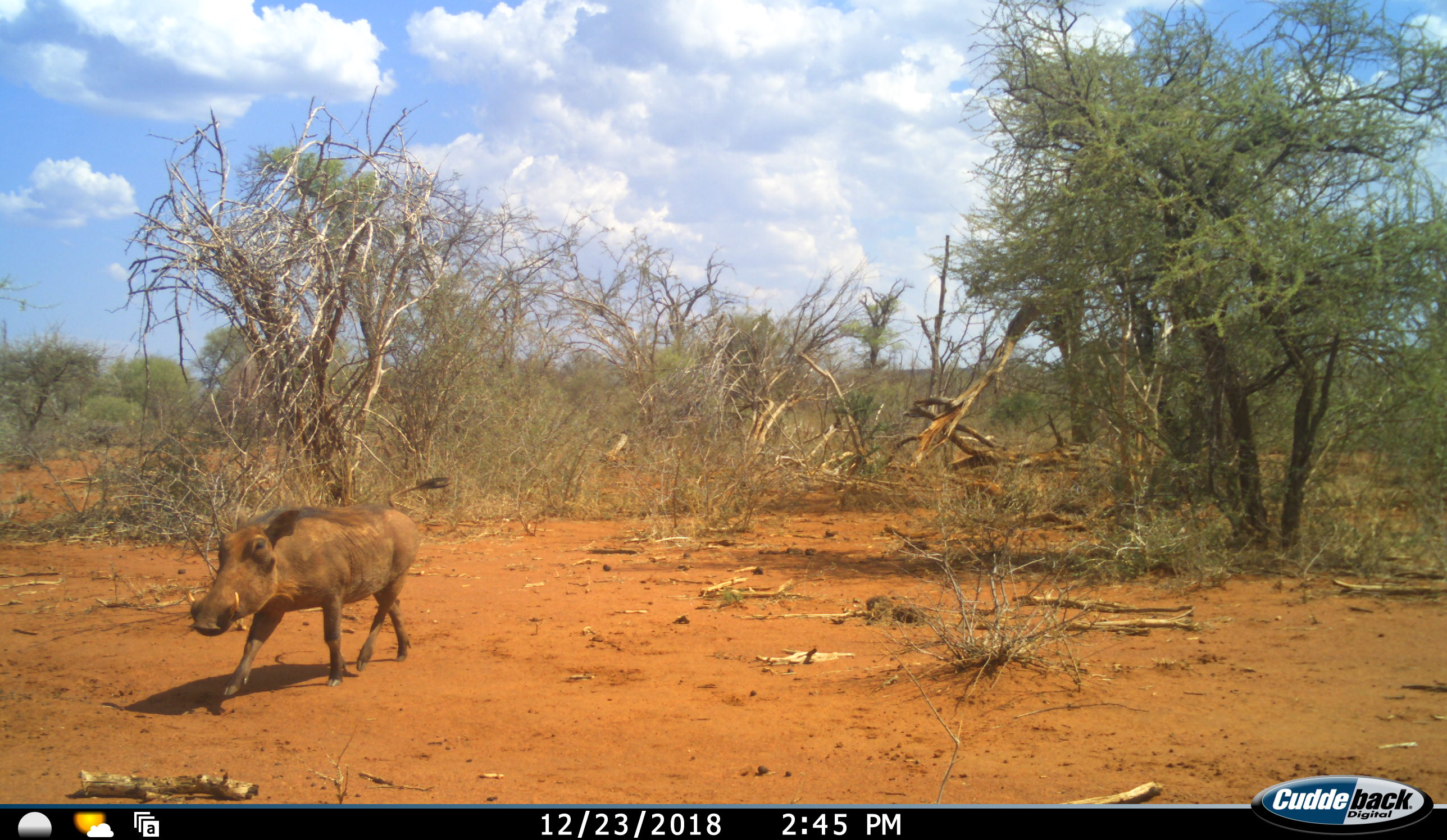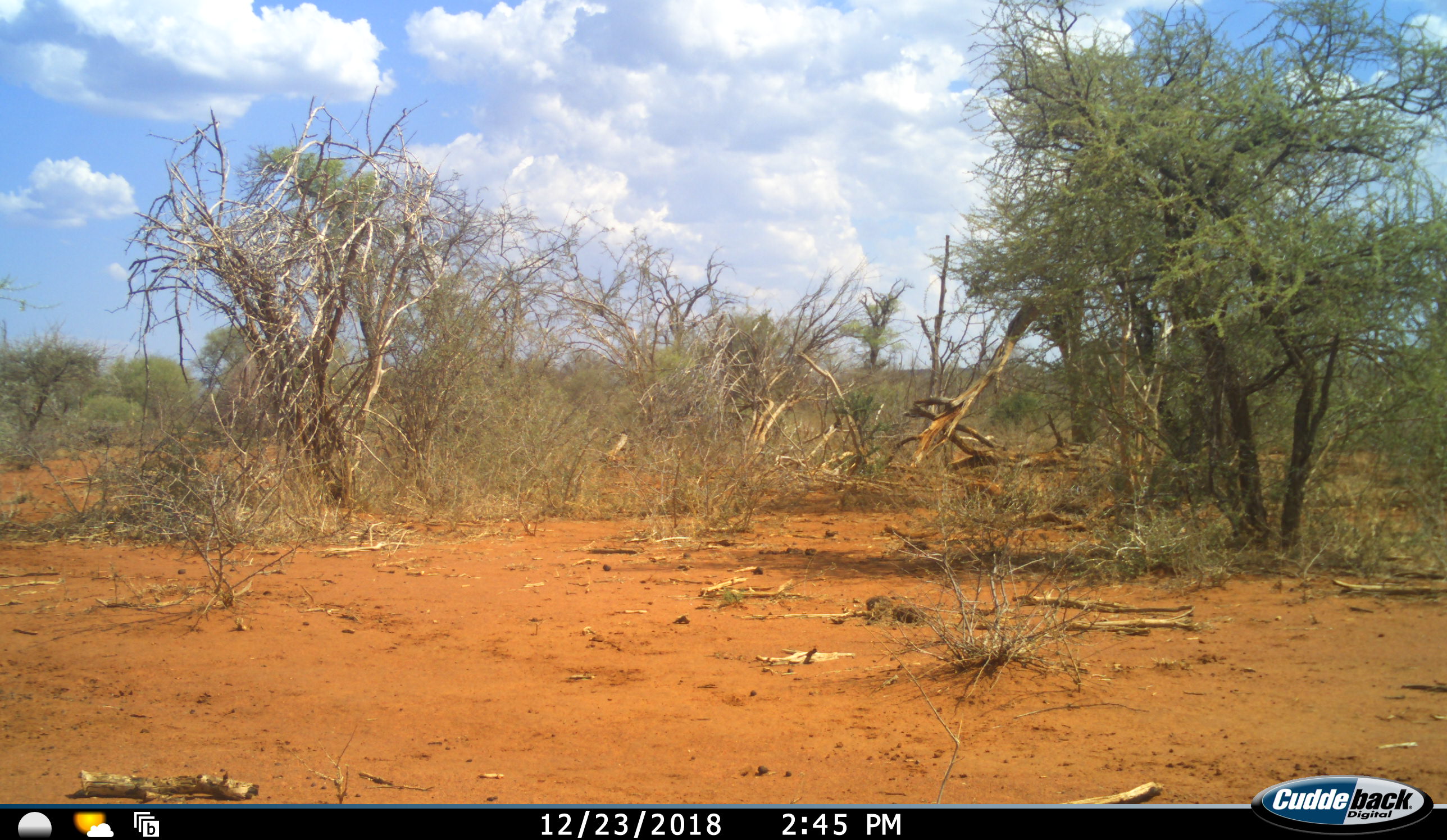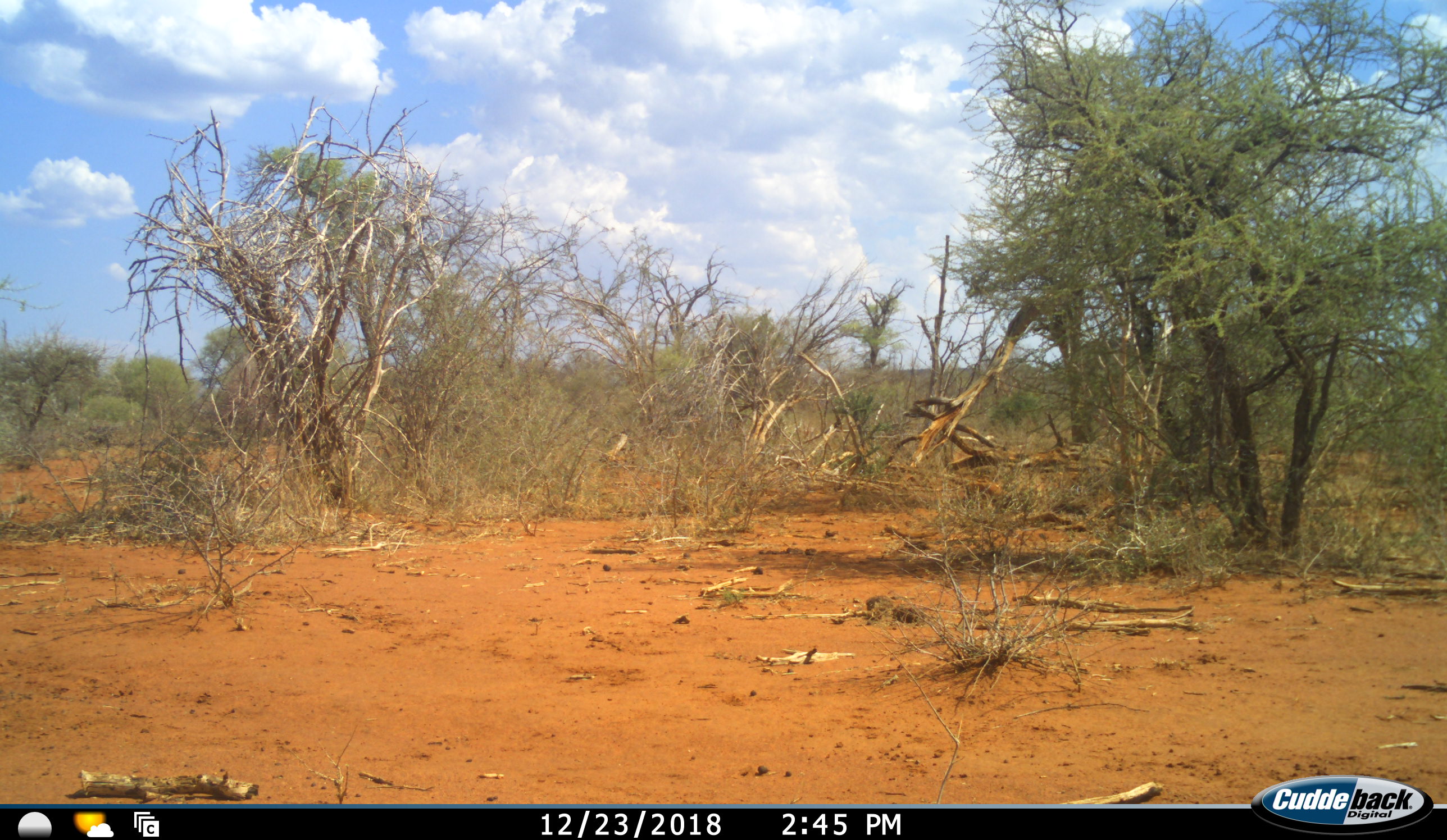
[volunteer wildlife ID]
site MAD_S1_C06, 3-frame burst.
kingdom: Animalia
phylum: Chordata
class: Mammalia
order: Artiodactyla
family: Suidae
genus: Phacochoerus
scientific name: Phacochoerus africanus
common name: warthog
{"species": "warthog (Phacochoerus africanus)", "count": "1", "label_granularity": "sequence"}